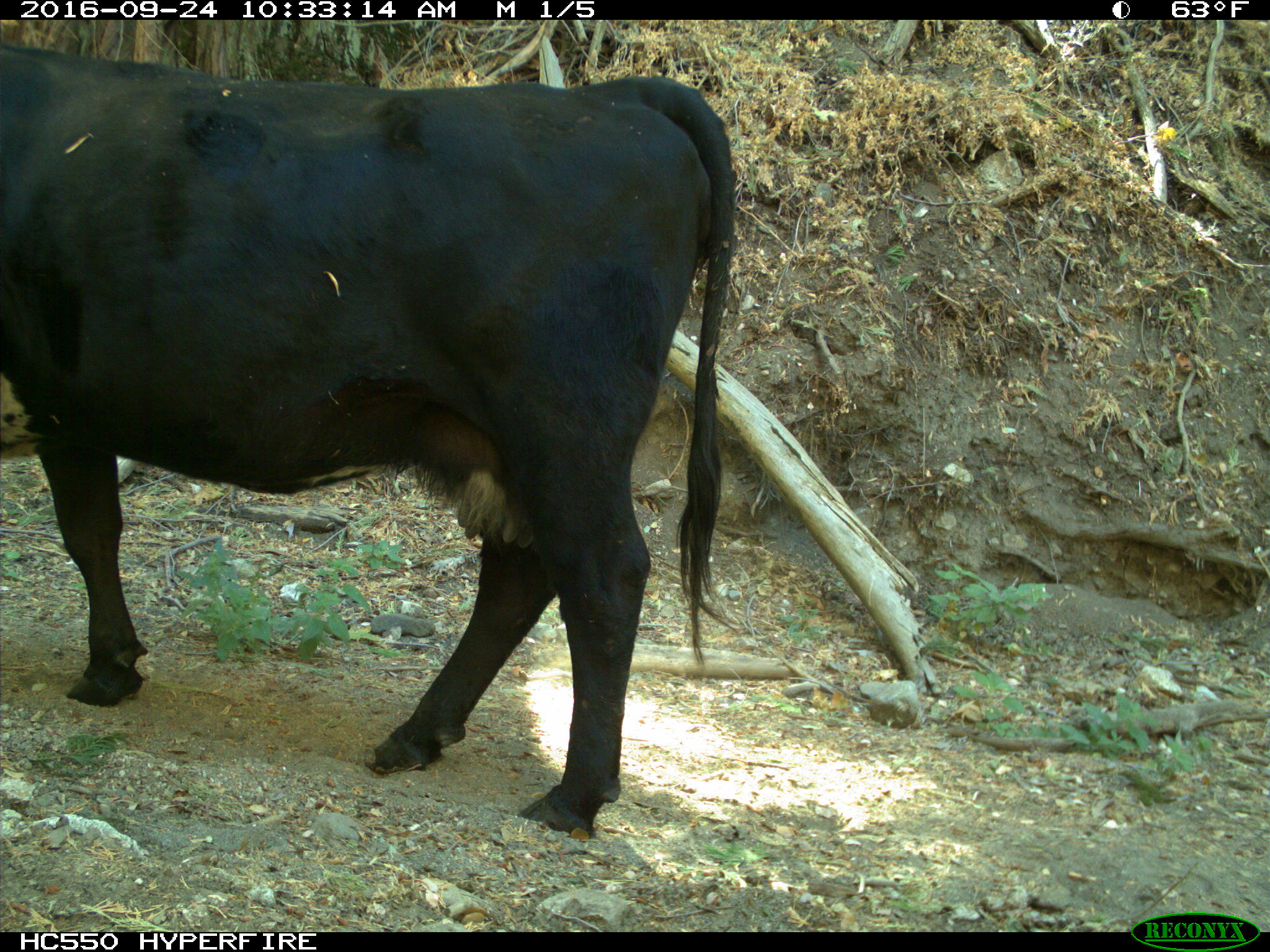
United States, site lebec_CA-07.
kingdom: Animalia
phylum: Chordata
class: Mammalia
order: Artiodactyla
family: Bovidae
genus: Bos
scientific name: Bos taurus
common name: domestic cow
Bos taurus (domestic cow).